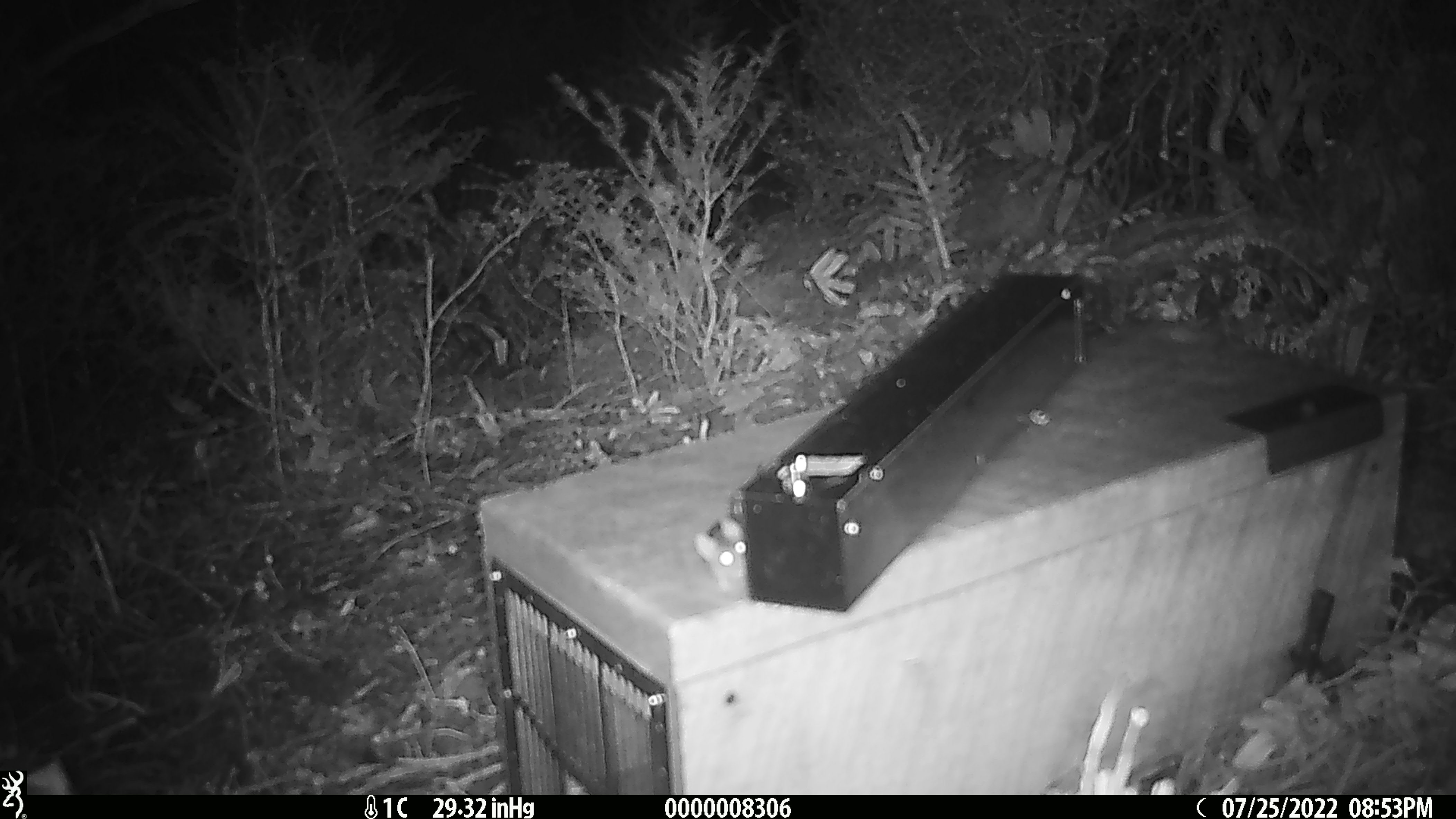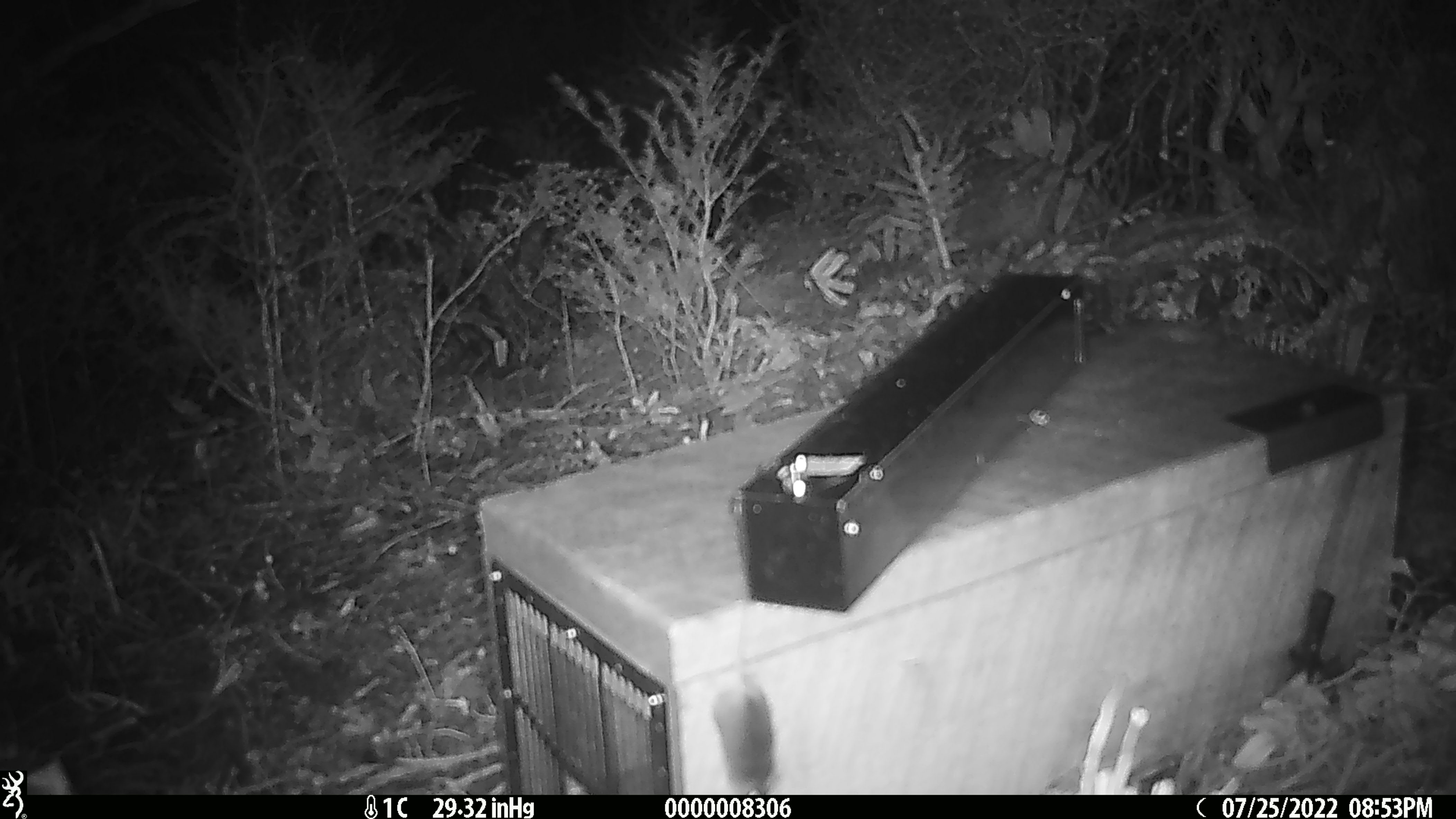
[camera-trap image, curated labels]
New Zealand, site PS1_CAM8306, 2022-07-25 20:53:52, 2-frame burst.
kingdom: Animalia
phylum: Chordata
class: Mammalia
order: Rodentia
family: Muridae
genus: Mus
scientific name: Mus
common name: mouse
Mouse (Mus).